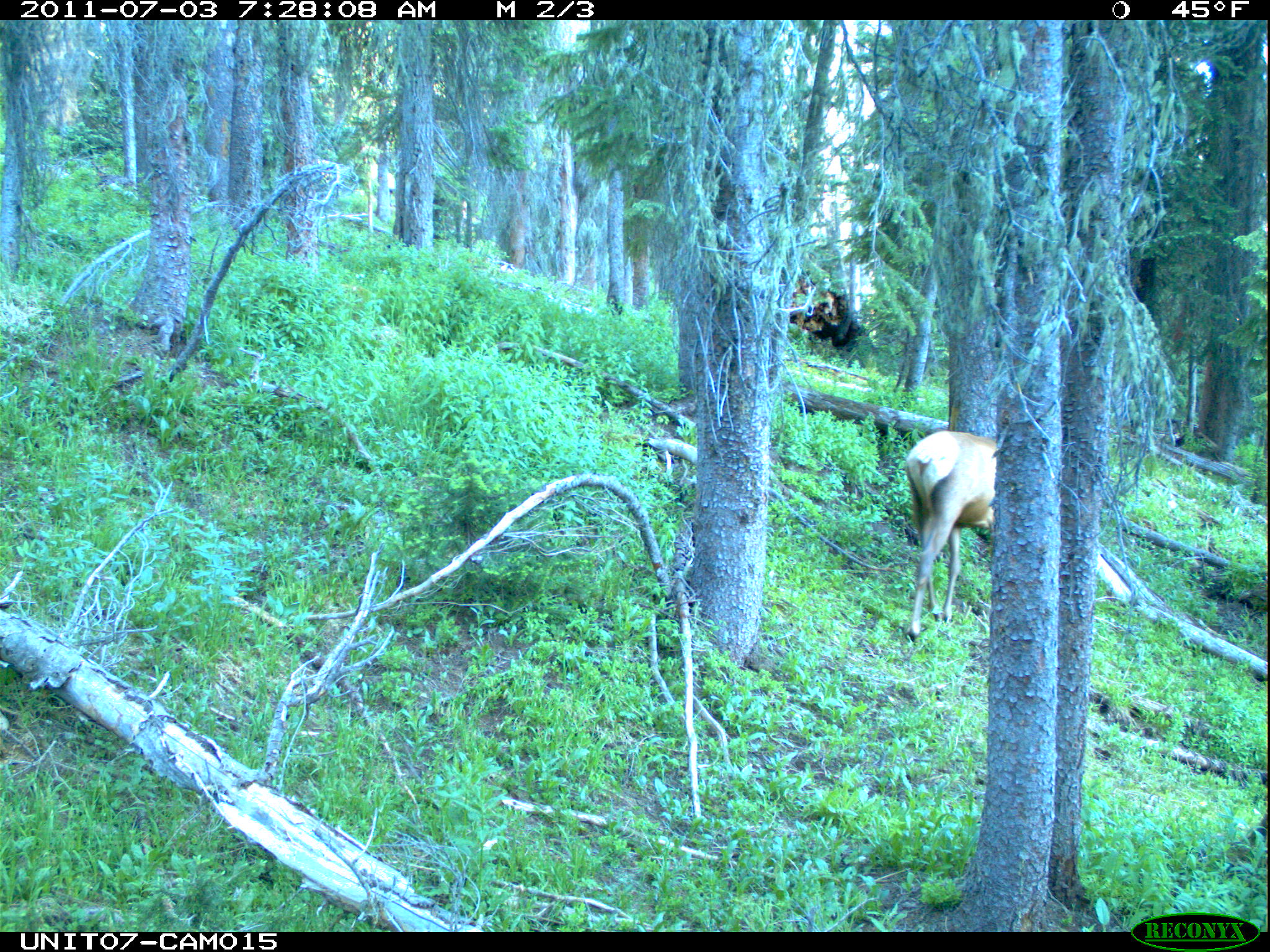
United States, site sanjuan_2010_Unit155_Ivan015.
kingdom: Animalia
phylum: Chordata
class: Mammalia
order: Artiodactyla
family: Cervidae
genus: Cervus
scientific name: Cervus elaphus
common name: red deer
Cervus elaphus (red deer).